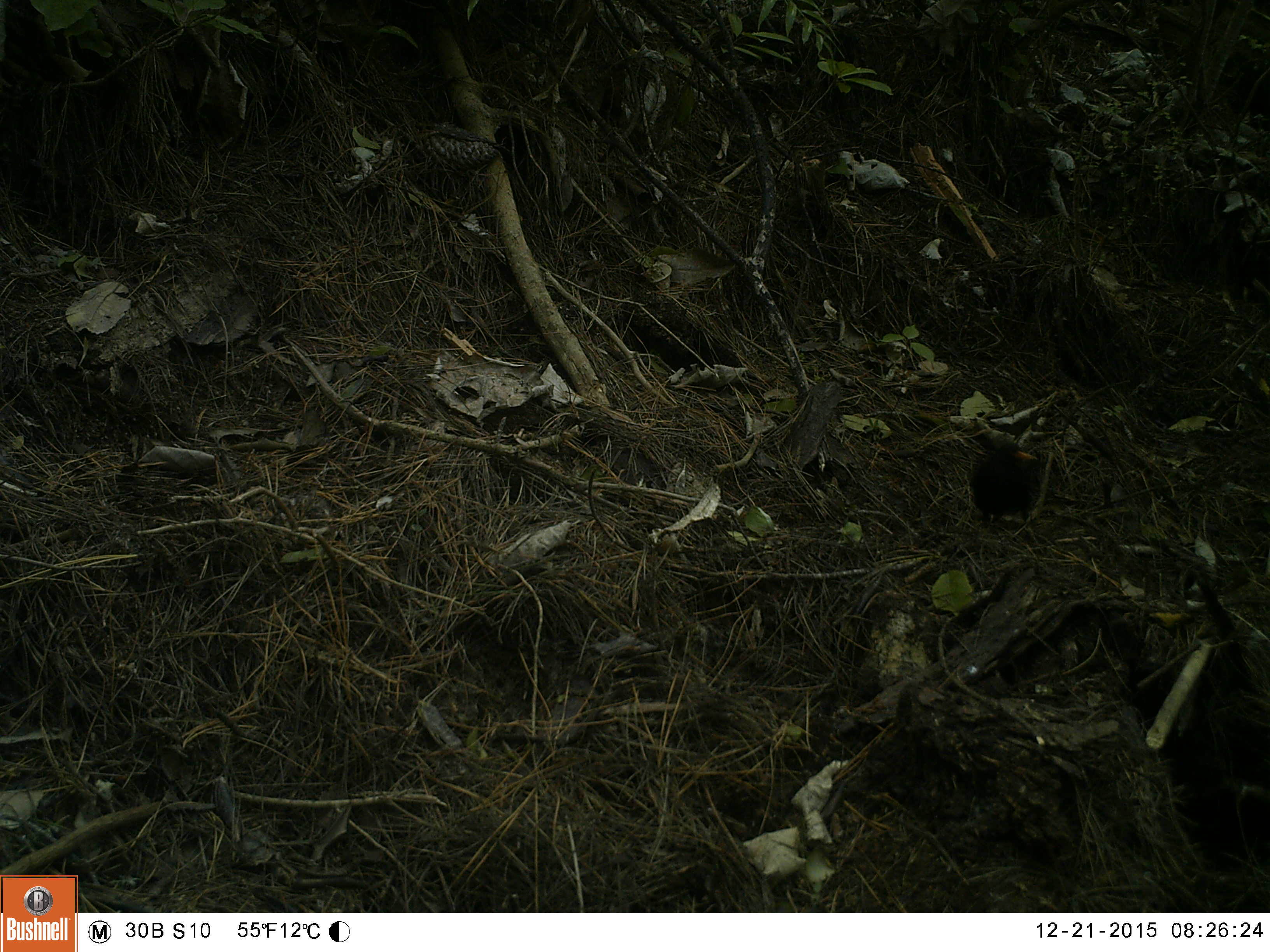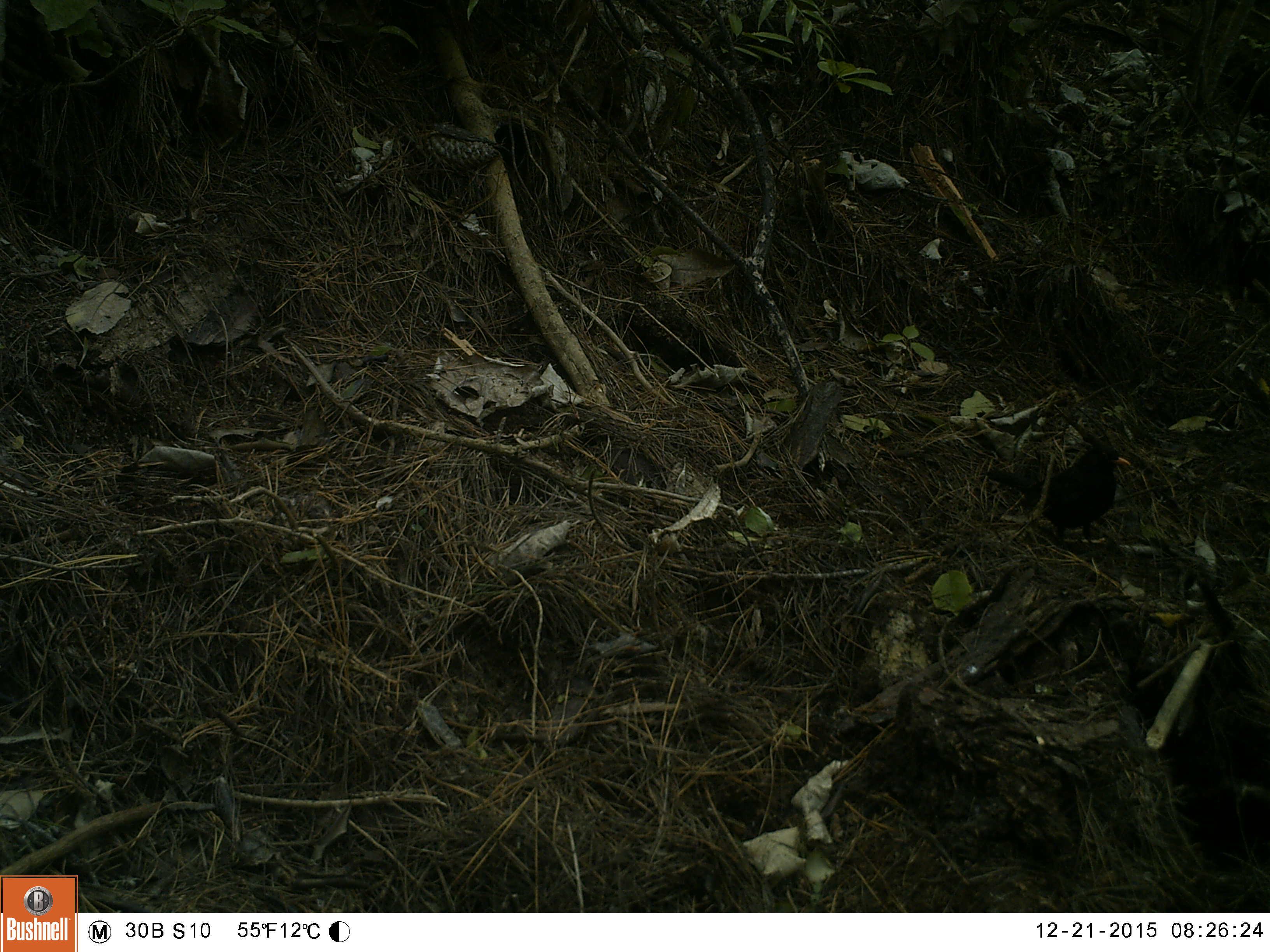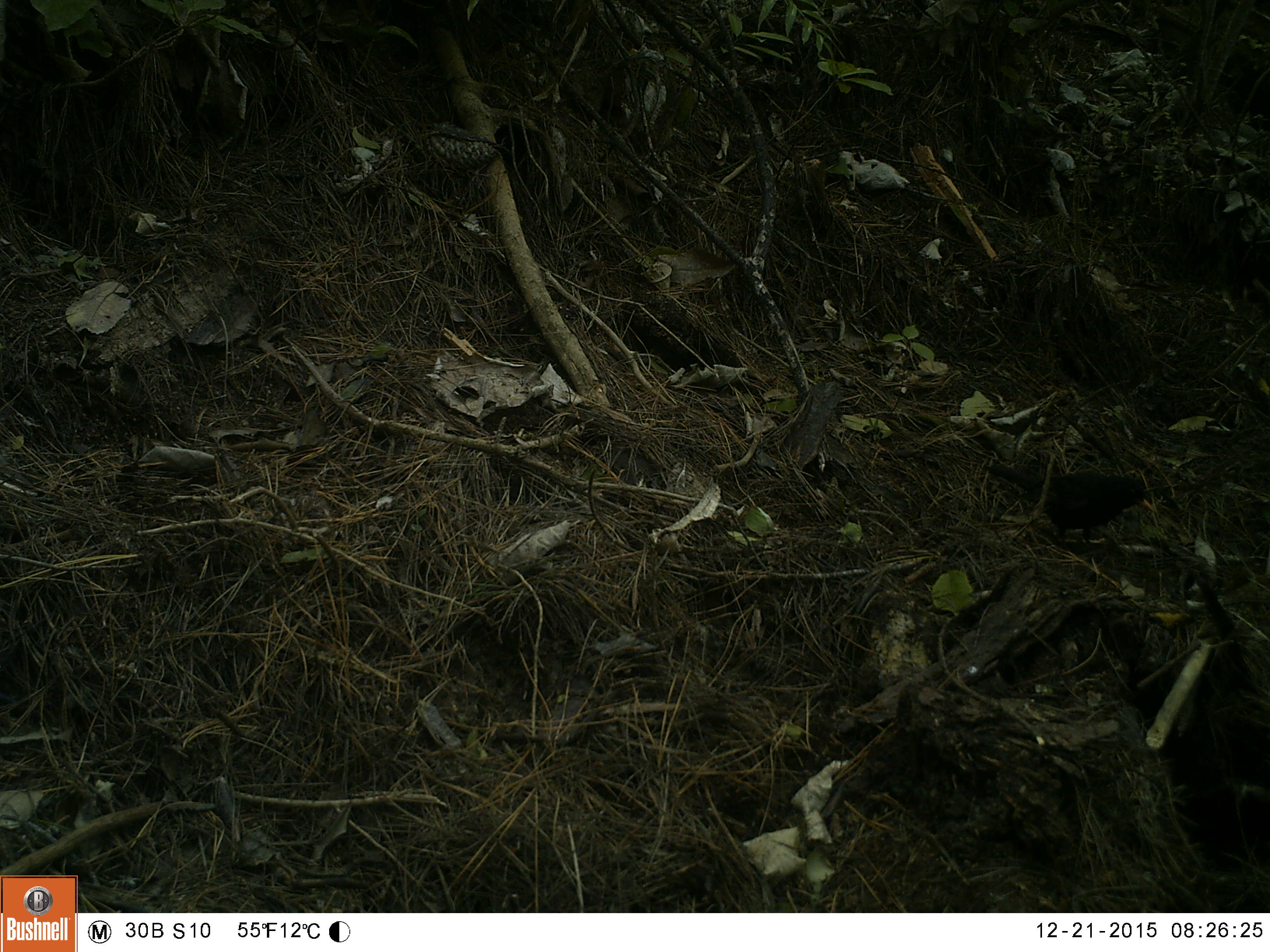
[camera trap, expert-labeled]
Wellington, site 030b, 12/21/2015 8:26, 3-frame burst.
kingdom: Animalia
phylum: Chordata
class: Aves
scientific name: Aves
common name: bird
Bird (Aves).